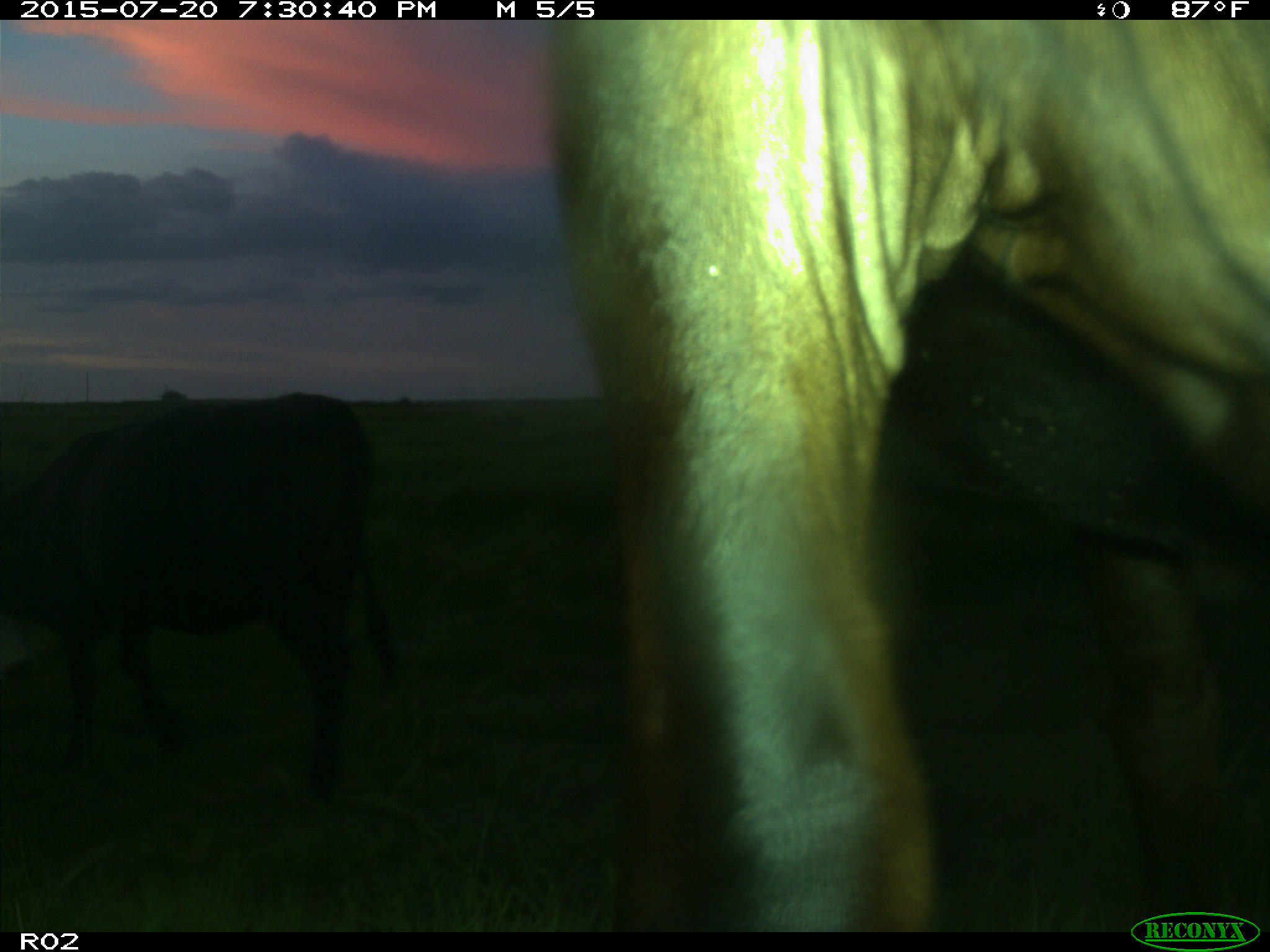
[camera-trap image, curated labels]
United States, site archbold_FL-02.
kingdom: Animalia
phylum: Chordata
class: Mammalia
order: Artiodactyla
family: Bovidae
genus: Bos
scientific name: Bos taurus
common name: domestic cow